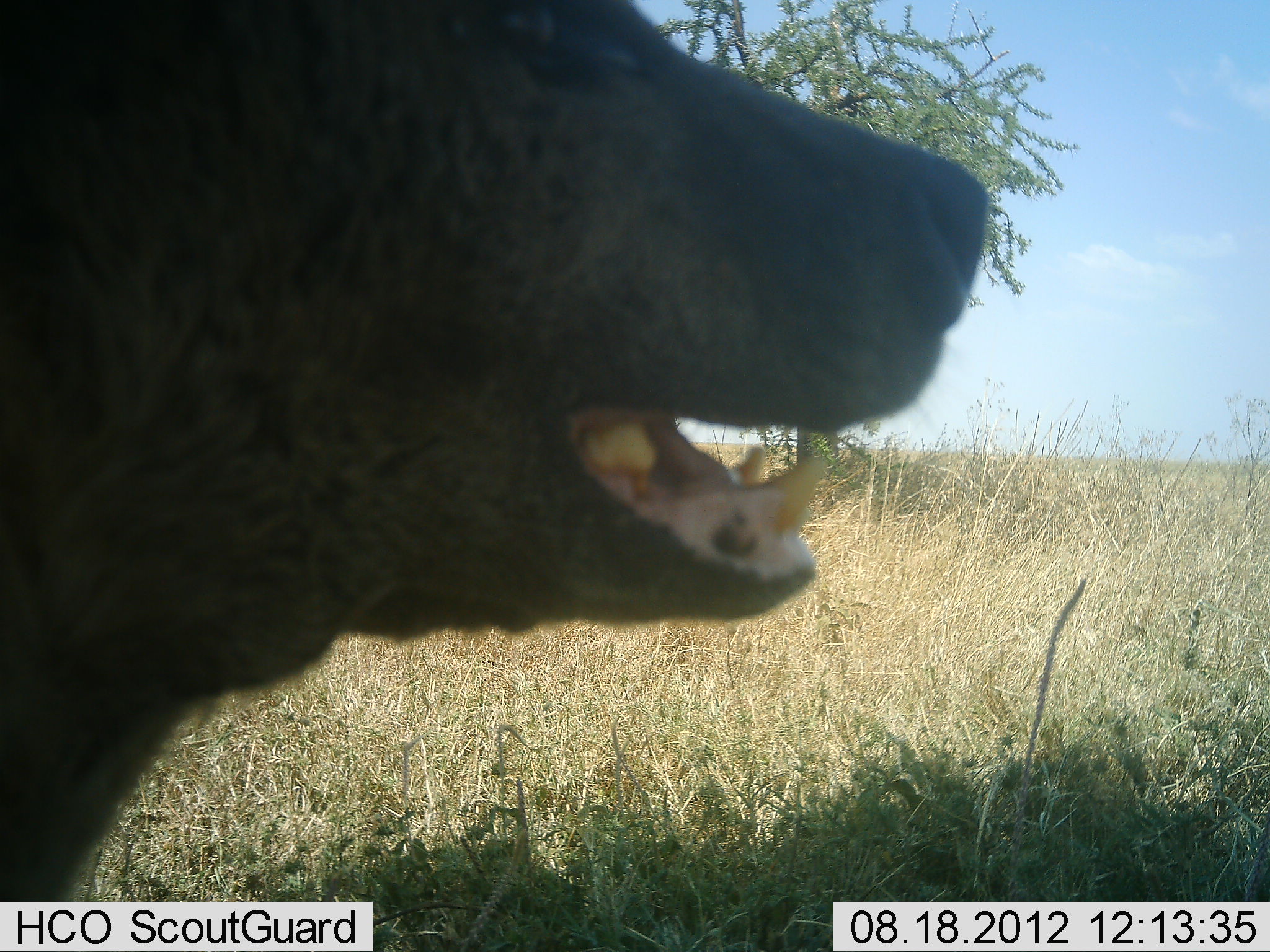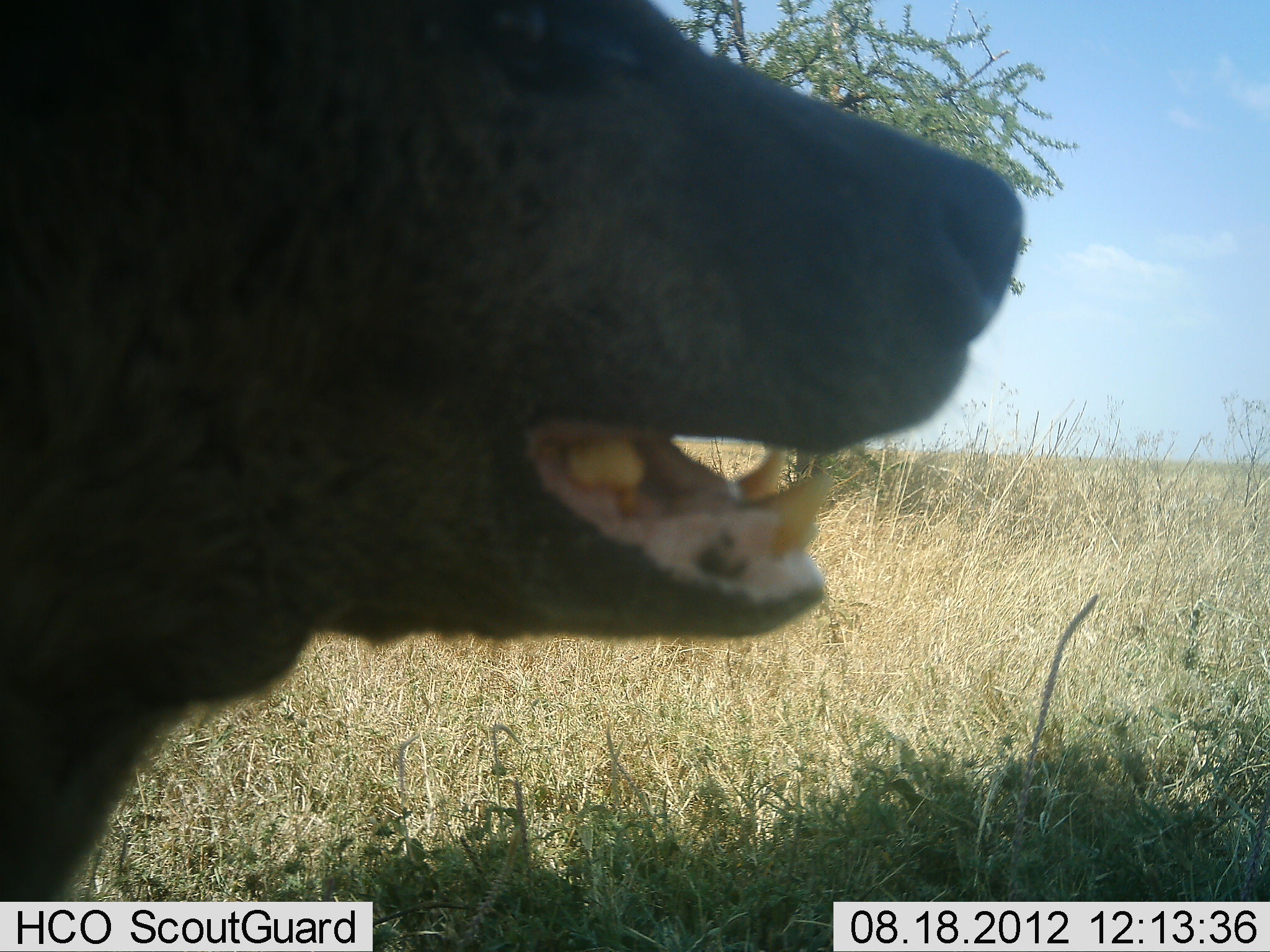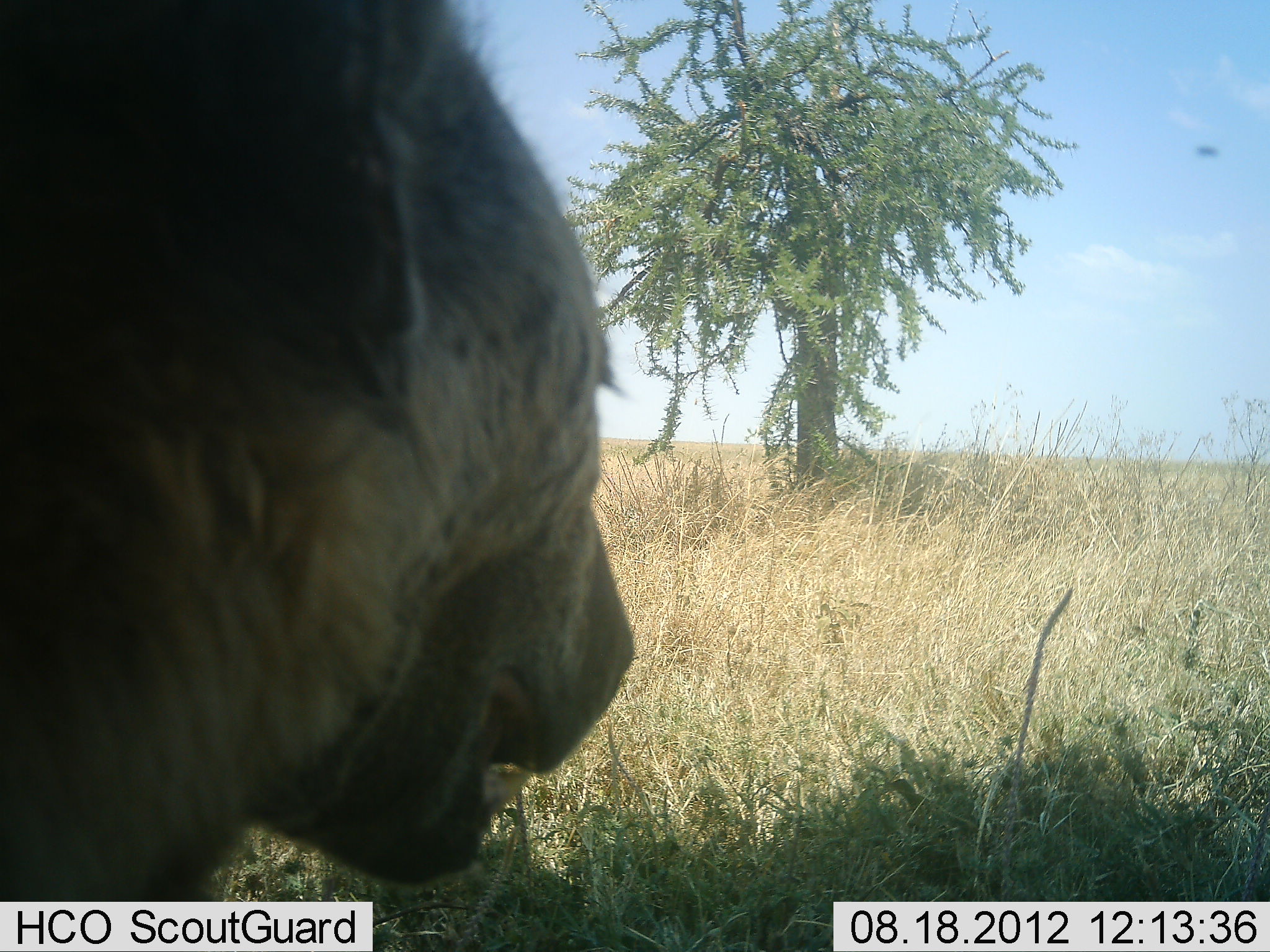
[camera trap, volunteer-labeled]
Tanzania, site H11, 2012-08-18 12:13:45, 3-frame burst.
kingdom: Animalia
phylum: Chordata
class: Mammalia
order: Carnivora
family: Hyaenidae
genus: Crocuta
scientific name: Crocuta crocuta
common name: spotted hyena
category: hyenaspotted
Hyenaspotted (spotted hyena) (Crocuta crocuta), count 1. Behavior (volunteer vote fractions): standing 100%, resting 0%, moving 0%, interacting 0%. Young present (vote fraction): 0%. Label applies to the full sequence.